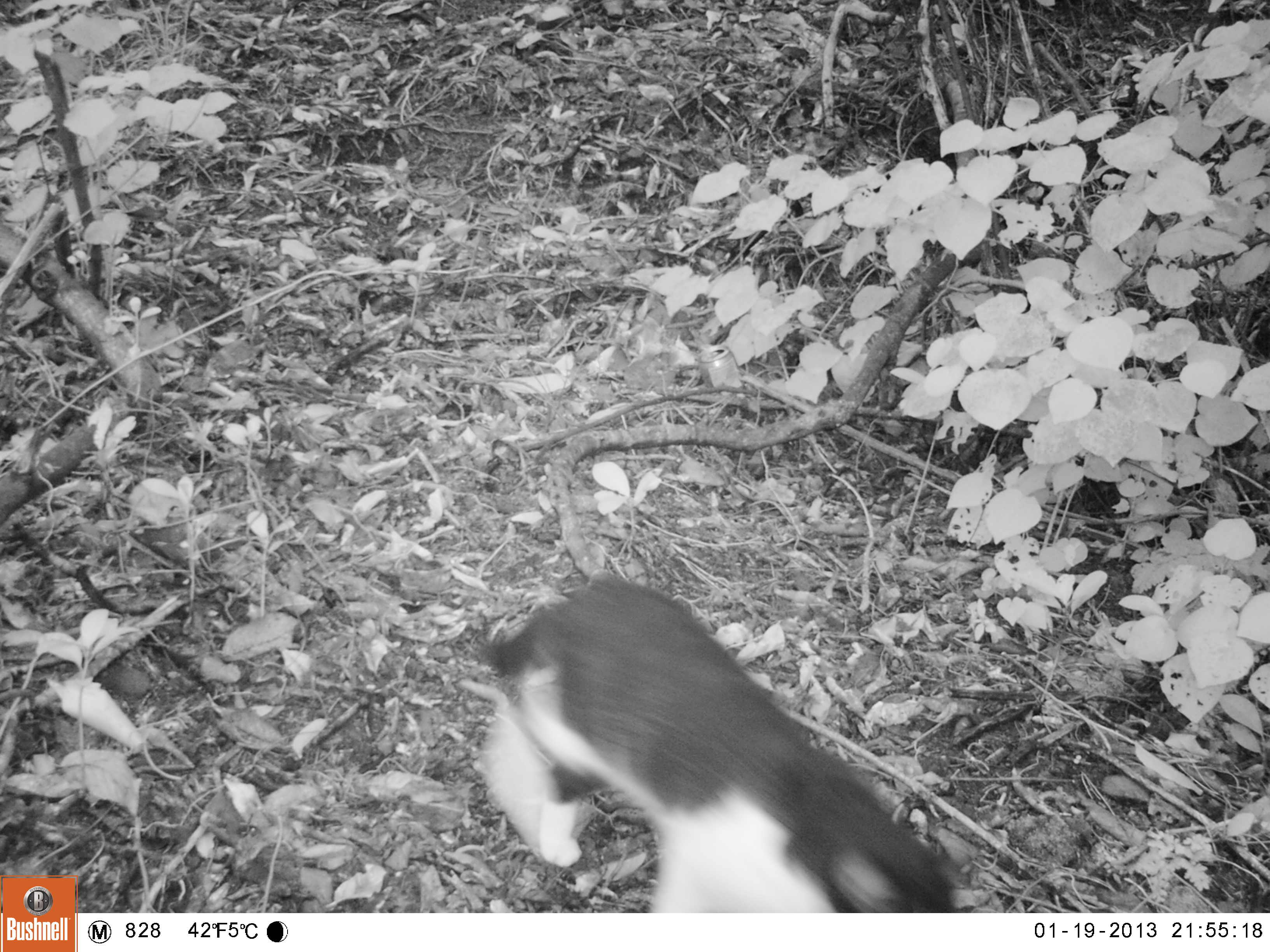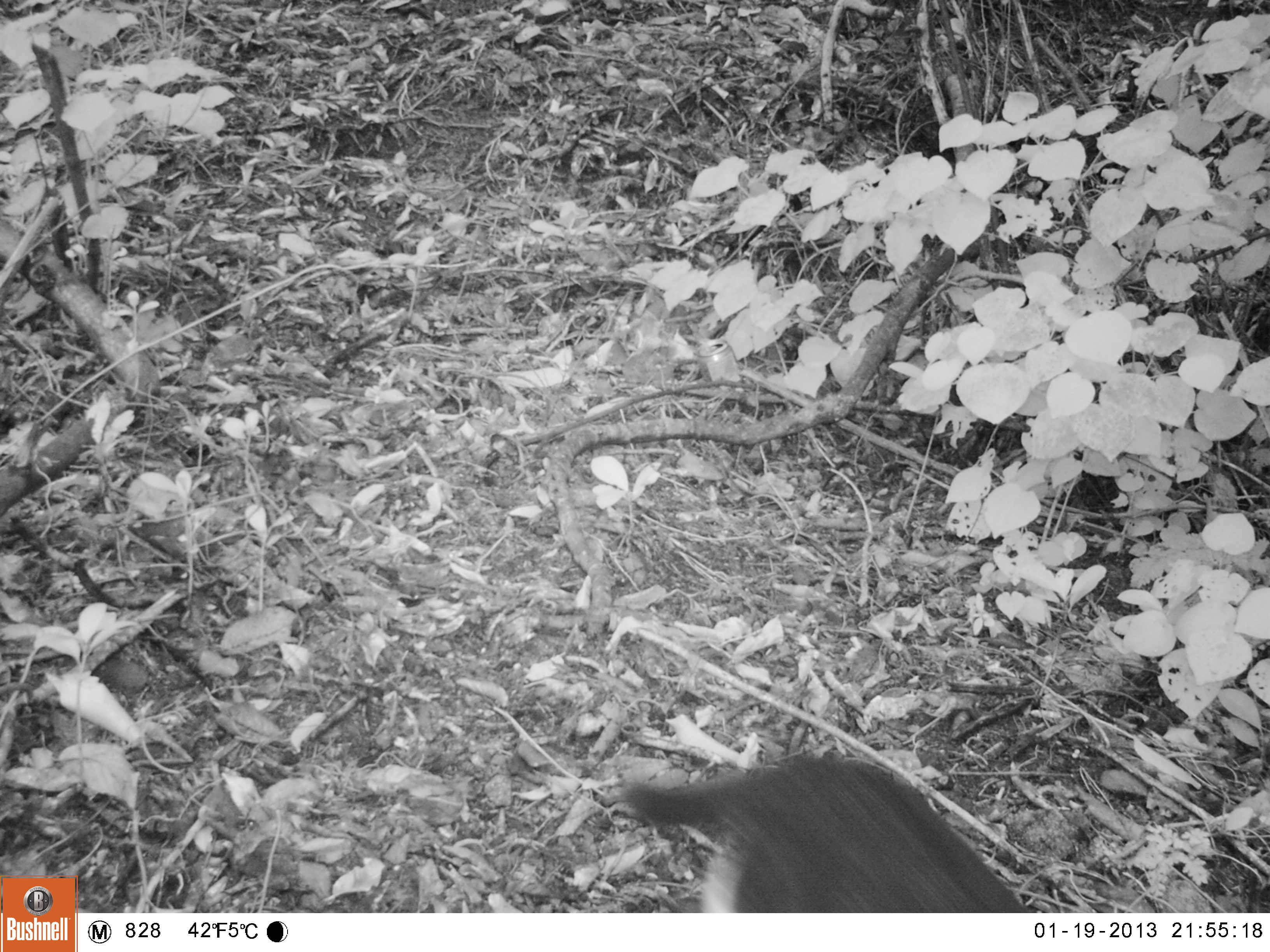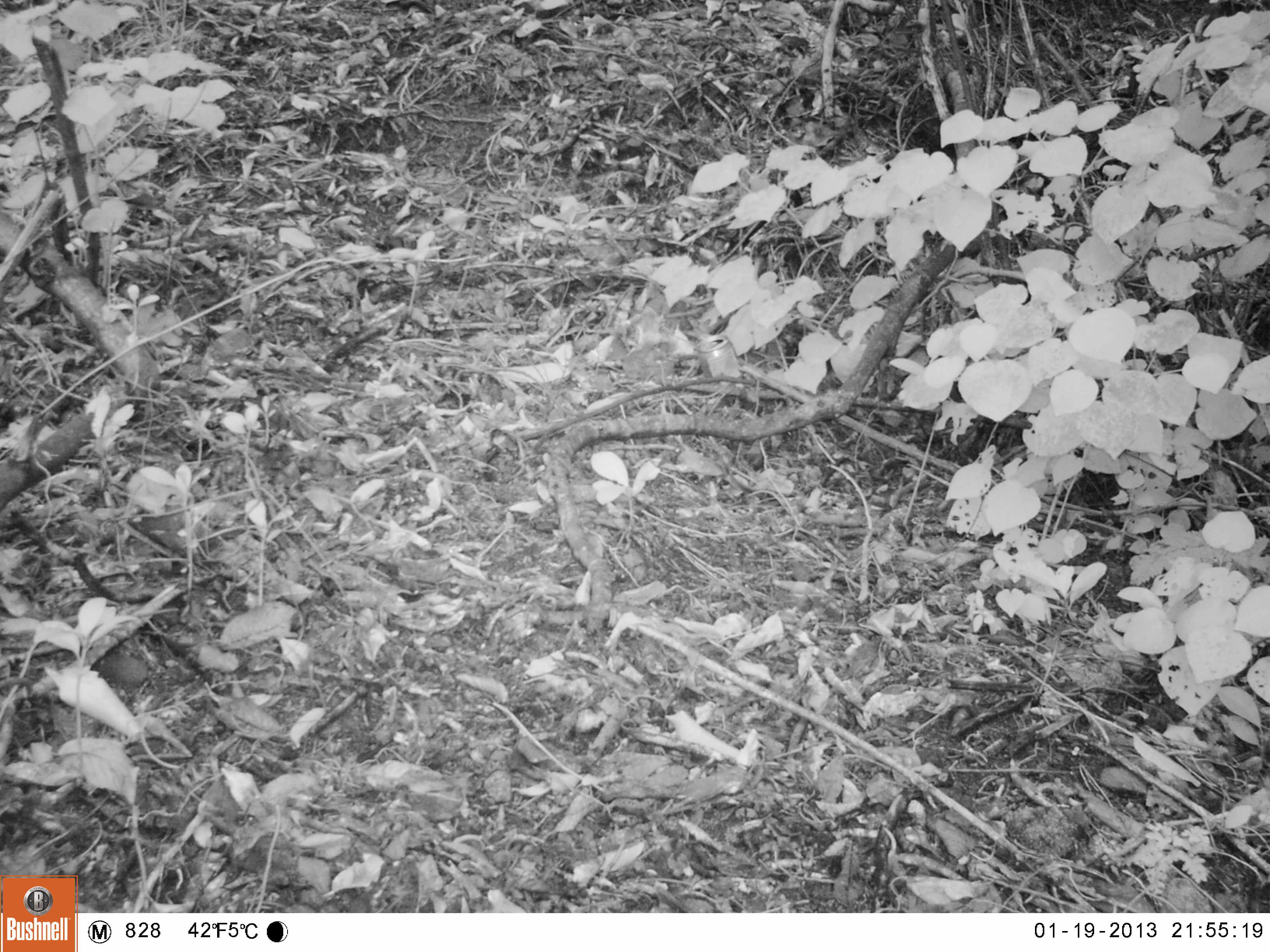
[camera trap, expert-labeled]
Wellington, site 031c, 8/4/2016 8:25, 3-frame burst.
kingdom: Animalia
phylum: Chordata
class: Mammalia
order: Carnivora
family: Felidae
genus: Felis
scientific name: Felis catus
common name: cat